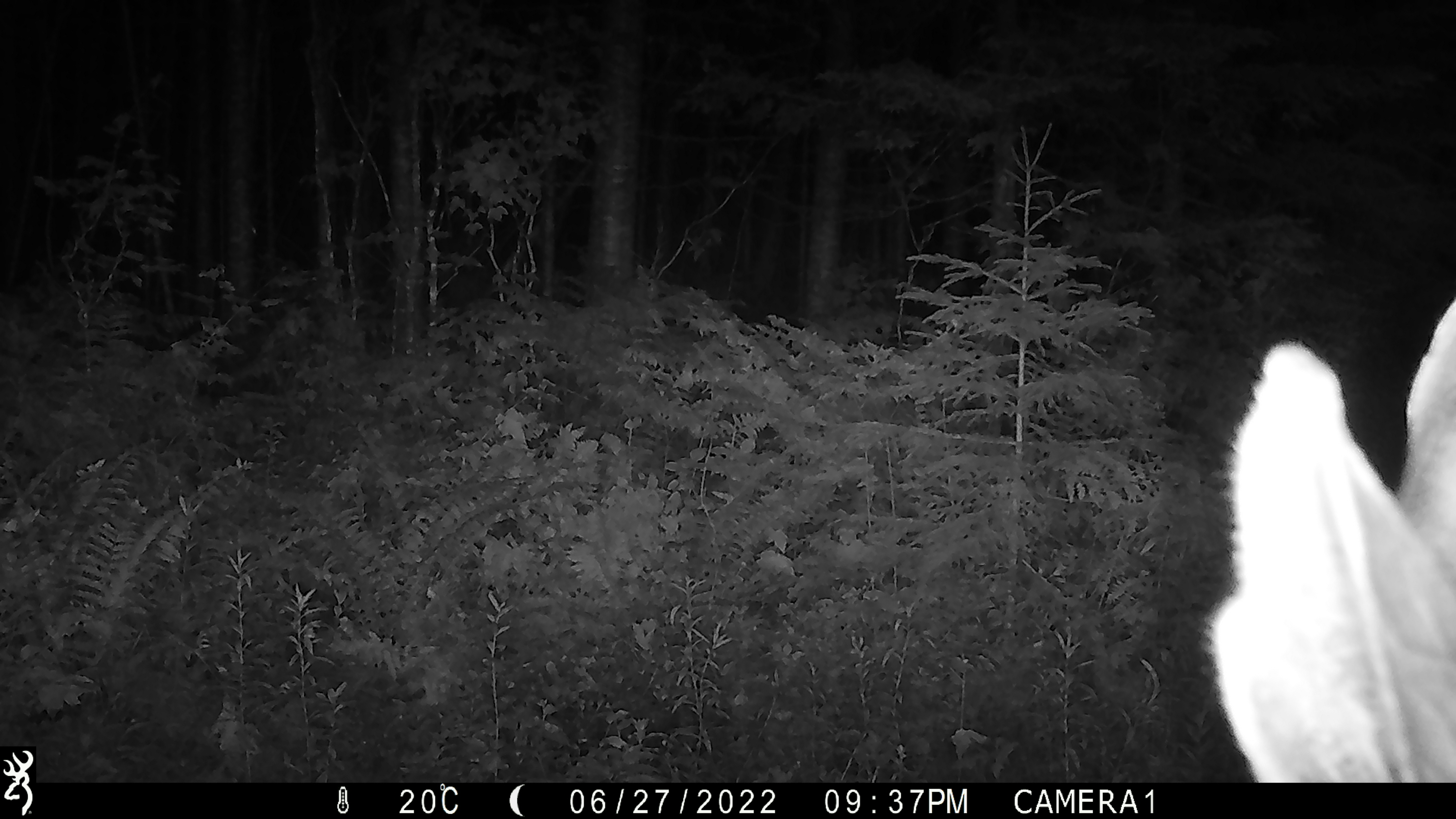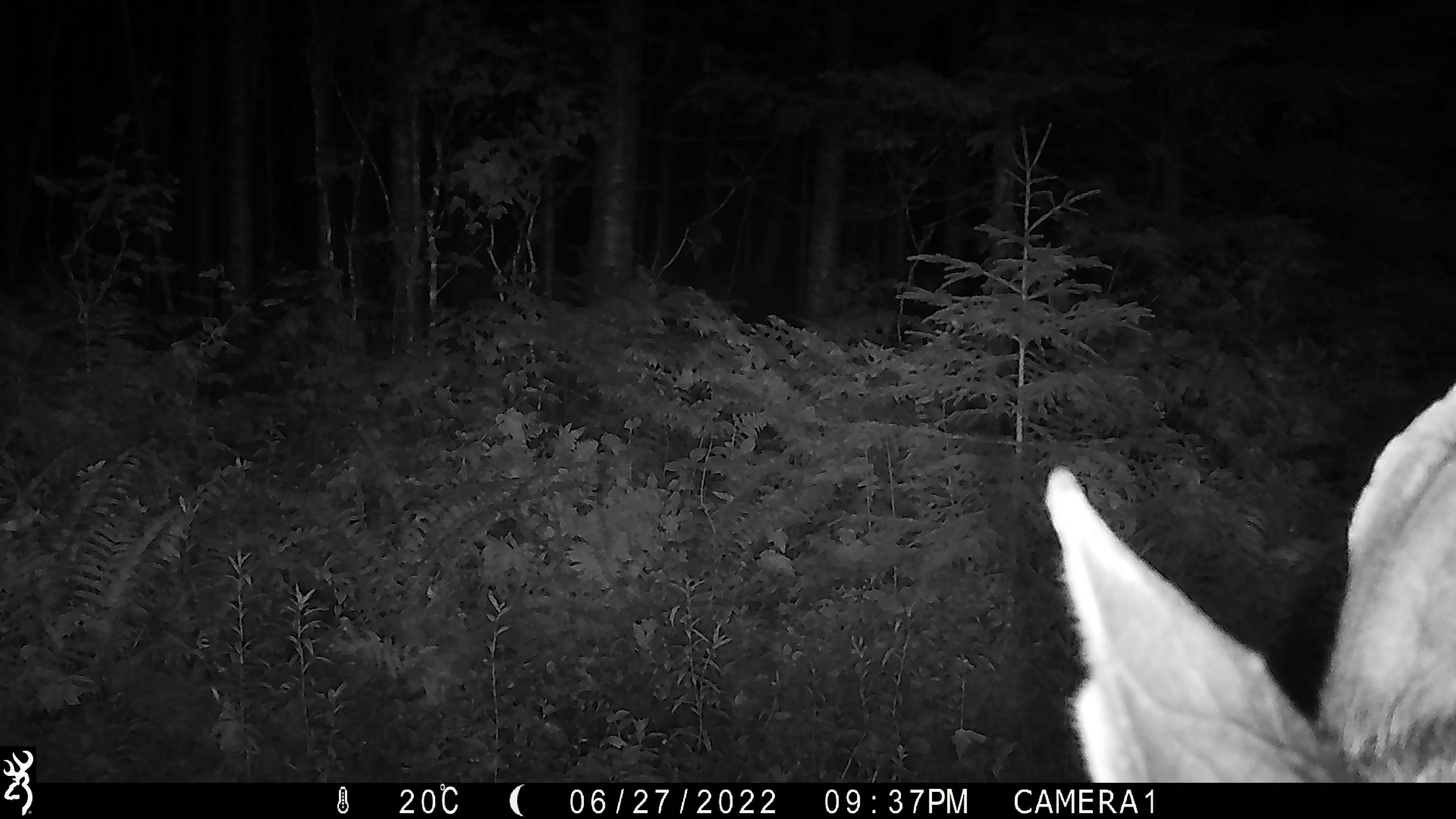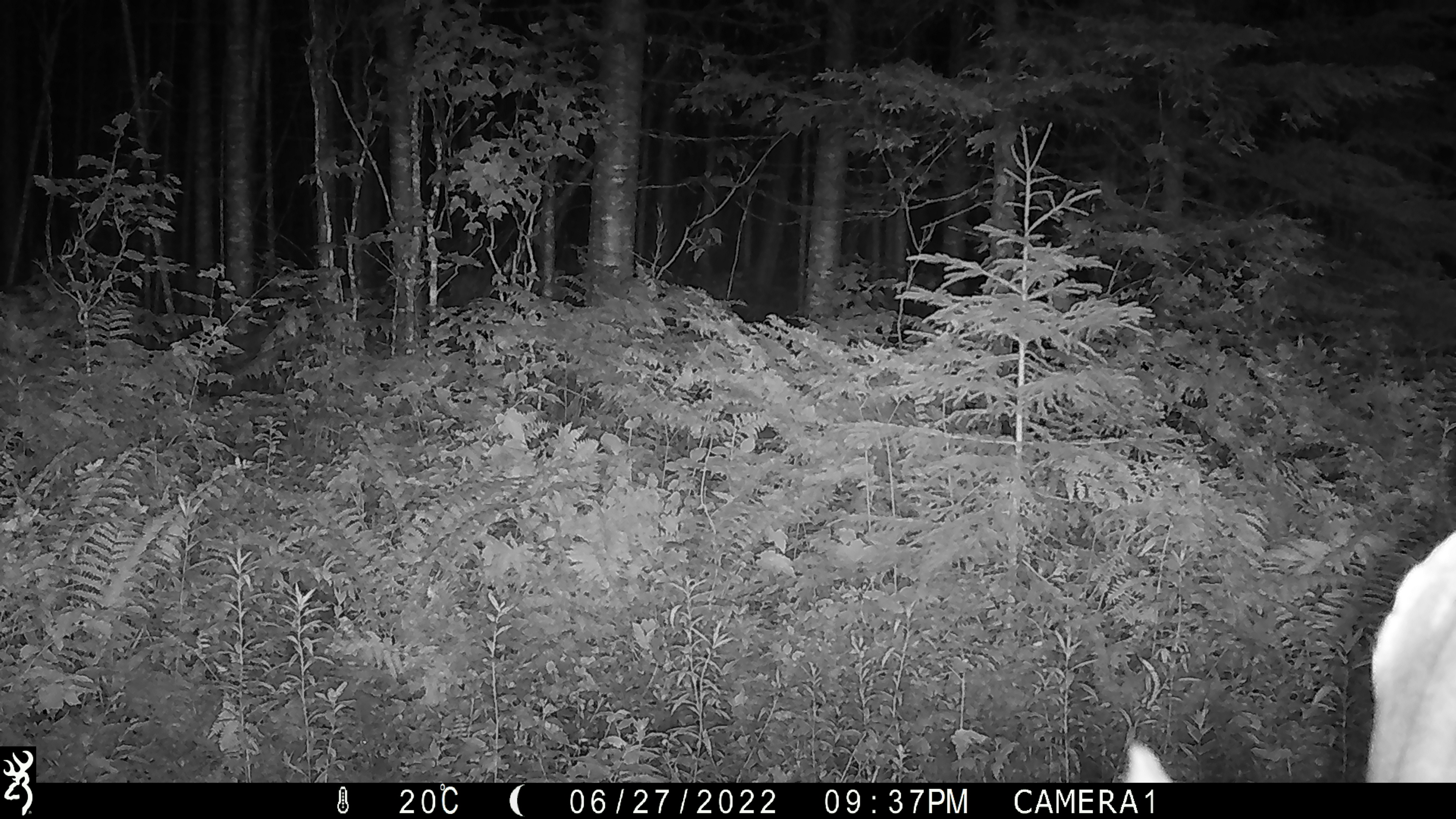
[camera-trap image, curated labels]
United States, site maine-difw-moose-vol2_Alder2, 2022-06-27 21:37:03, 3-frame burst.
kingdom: Animalia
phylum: Chordata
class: Mammalia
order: Artiodactyla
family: Cervidae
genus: Alces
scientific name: Alces alces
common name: moose